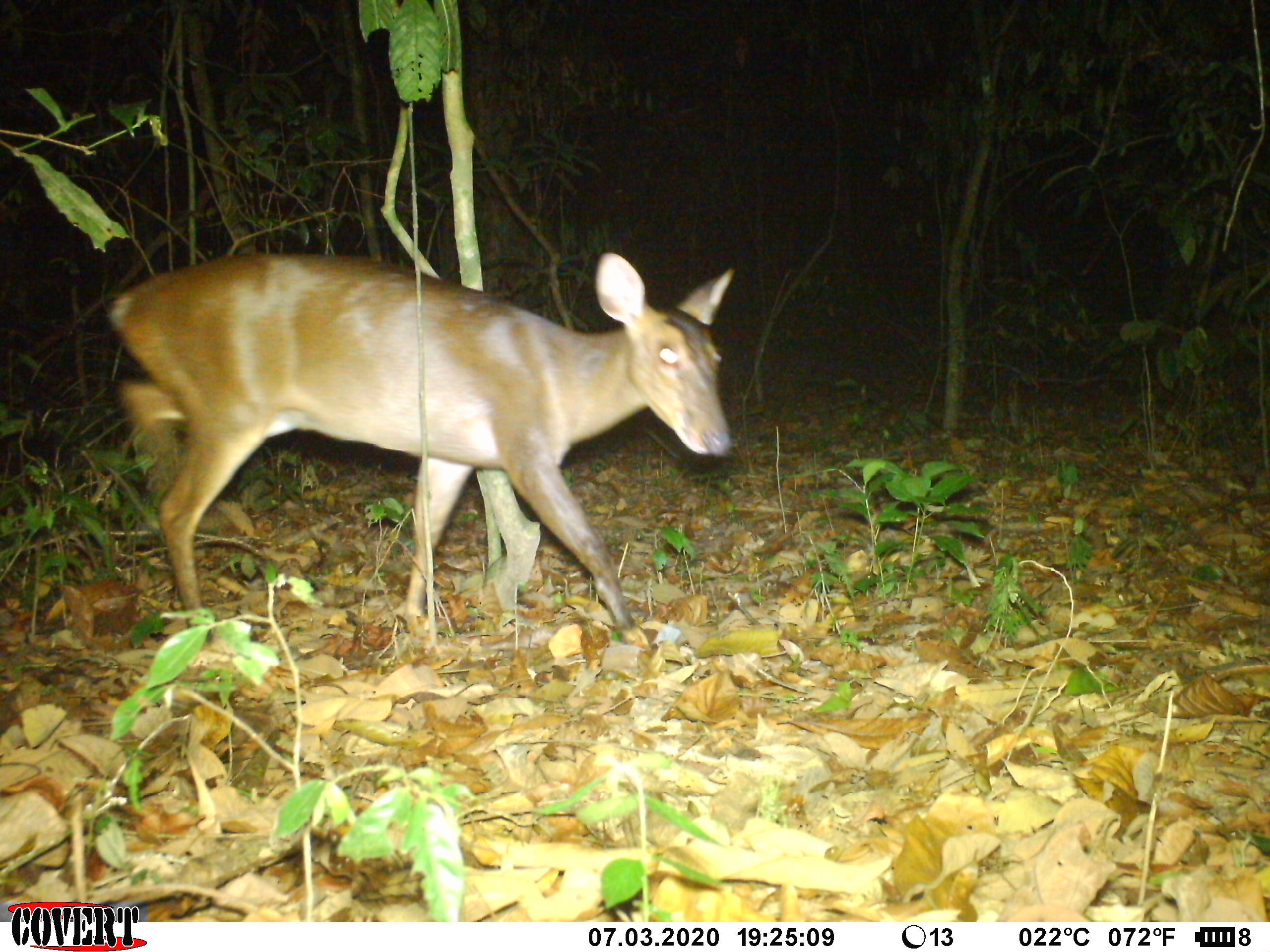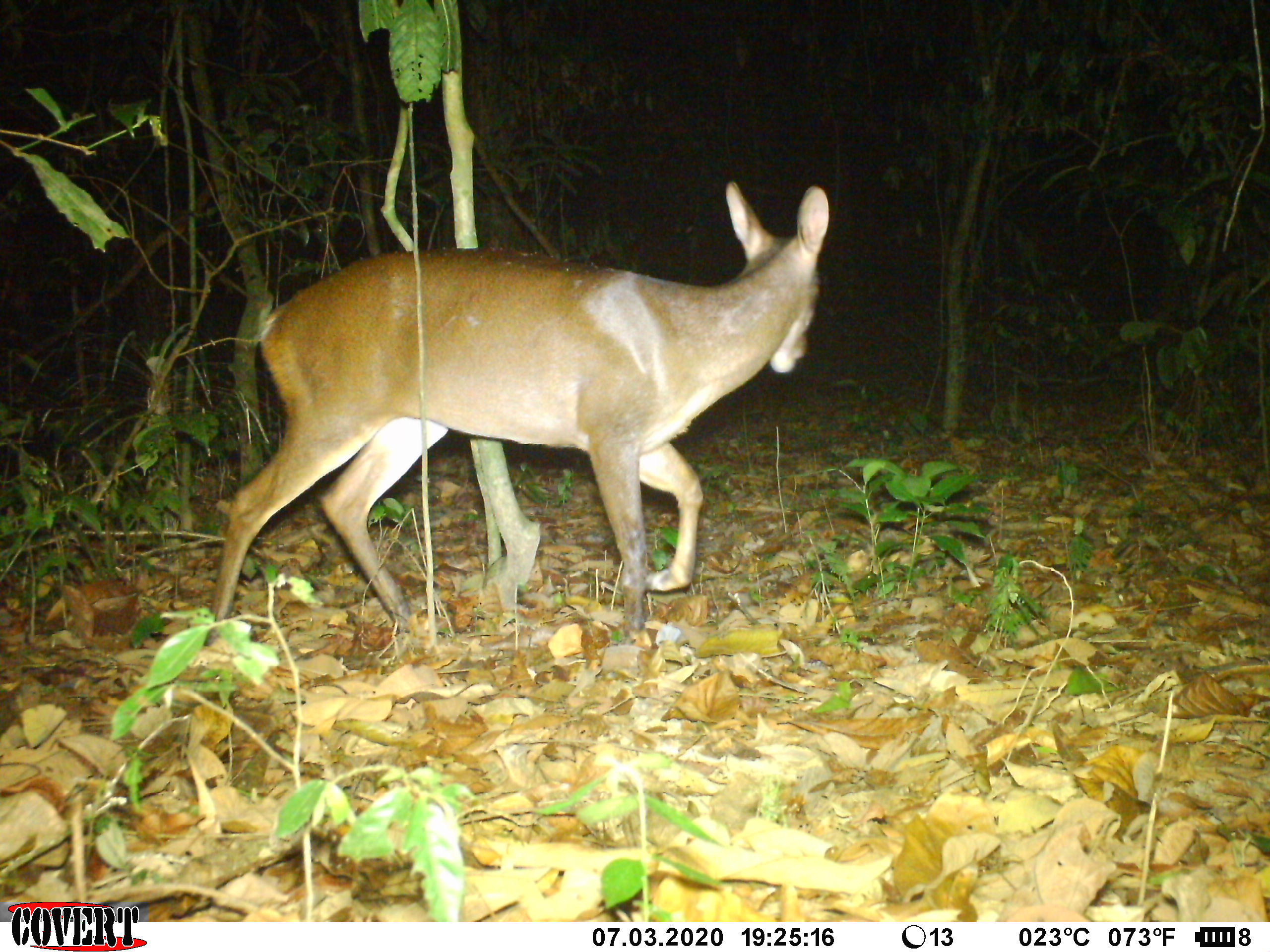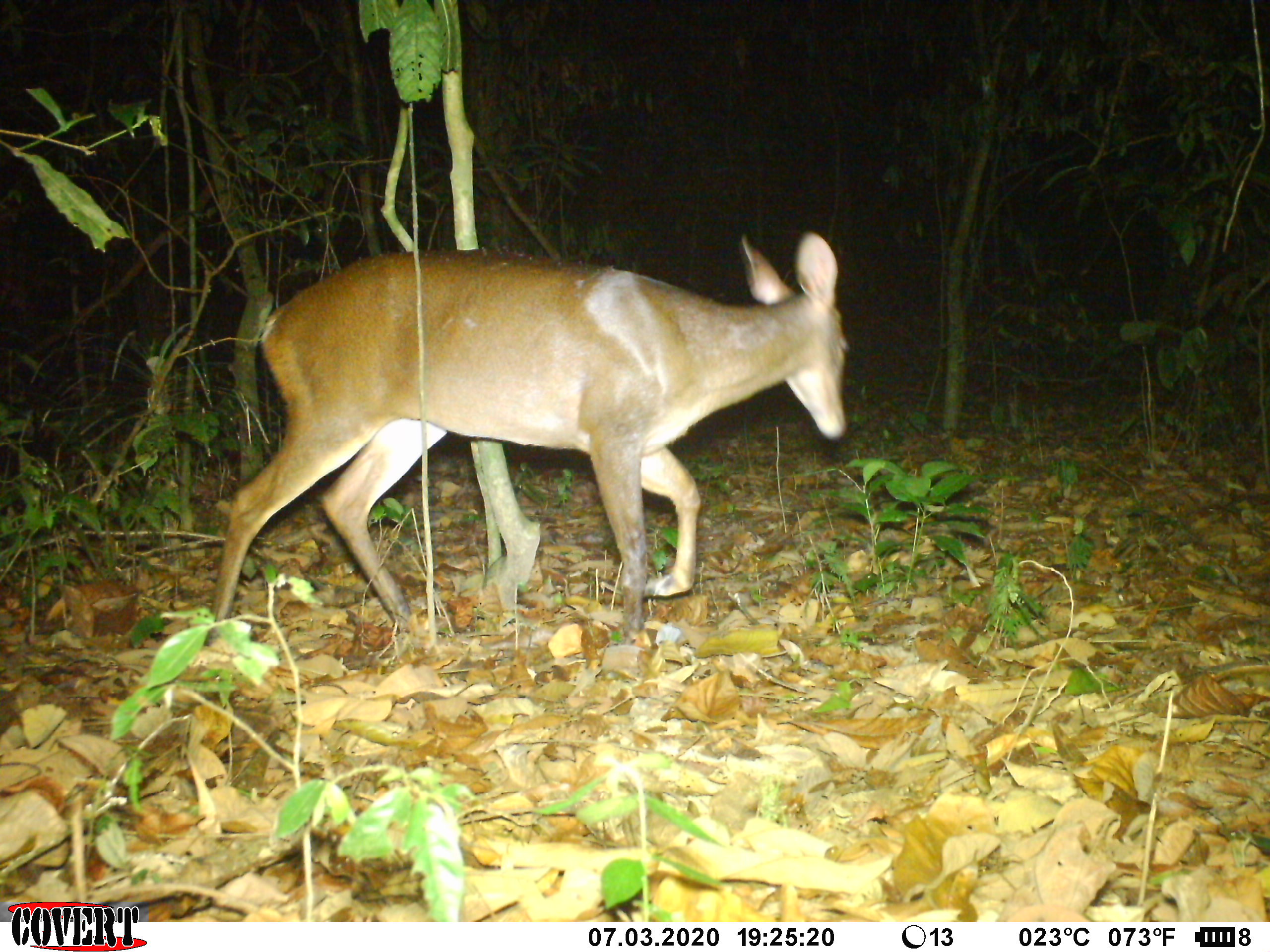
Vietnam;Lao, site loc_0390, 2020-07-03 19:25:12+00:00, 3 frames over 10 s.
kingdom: Animalia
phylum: Chordata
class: Mammalia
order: Artiodactyla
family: Cervidae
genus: Muntiacus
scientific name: Muntiacus vuquangensis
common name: large-antlered muntjac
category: large antlered muntjac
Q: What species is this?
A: Large antlered muntjac (large-antlered muntjac) (Muntiacus vuquangensis).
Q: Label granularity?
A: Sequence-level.